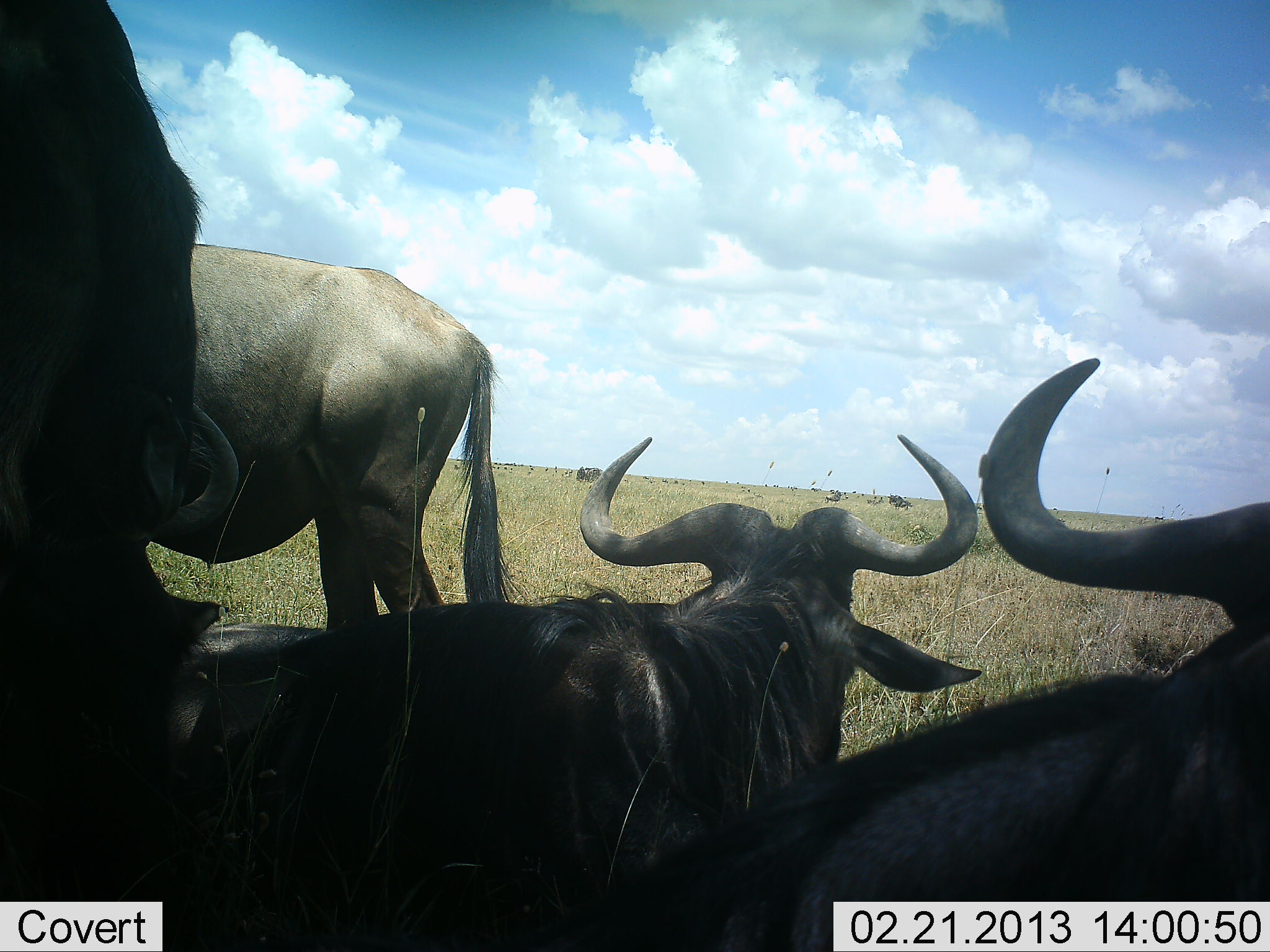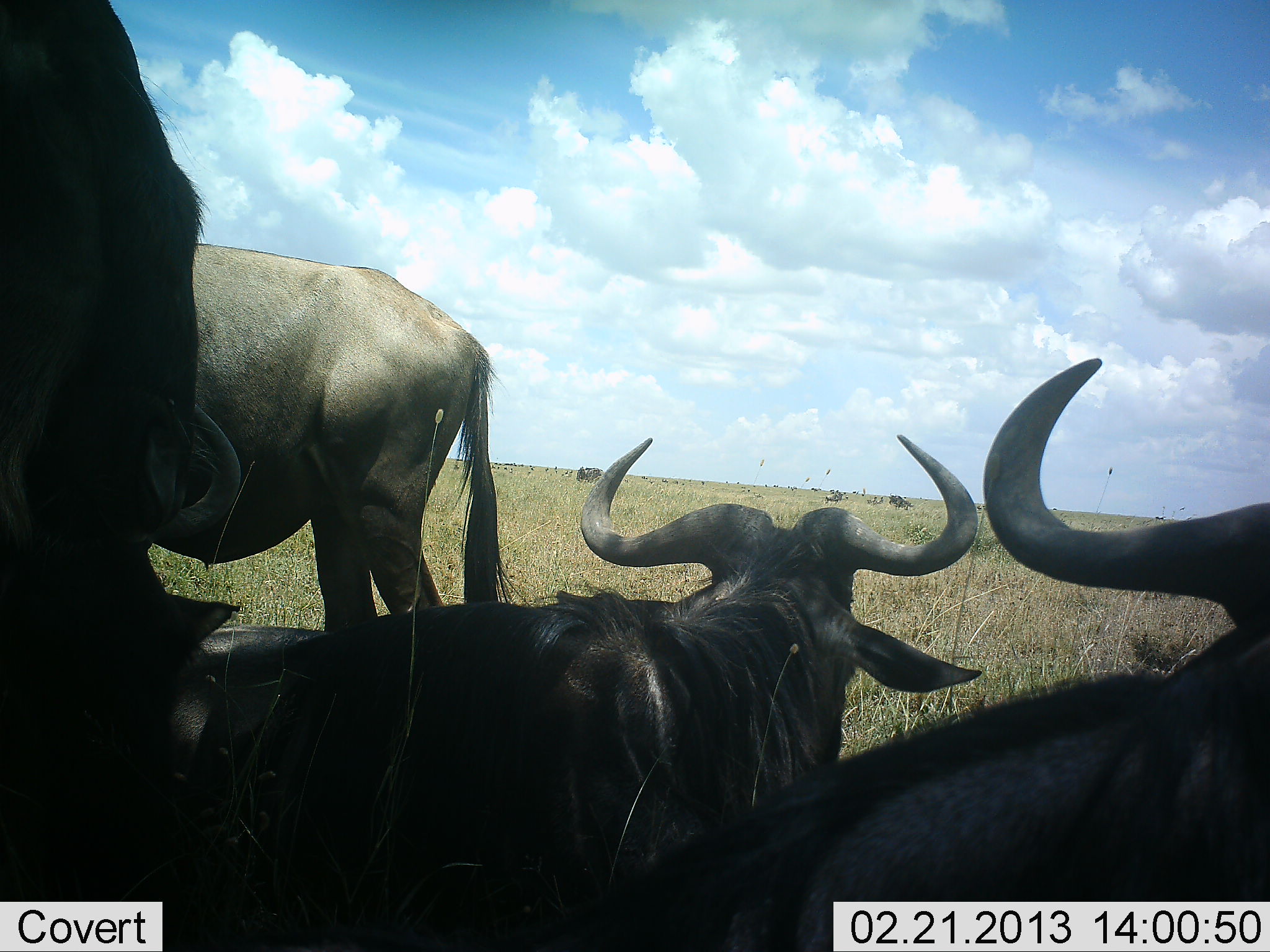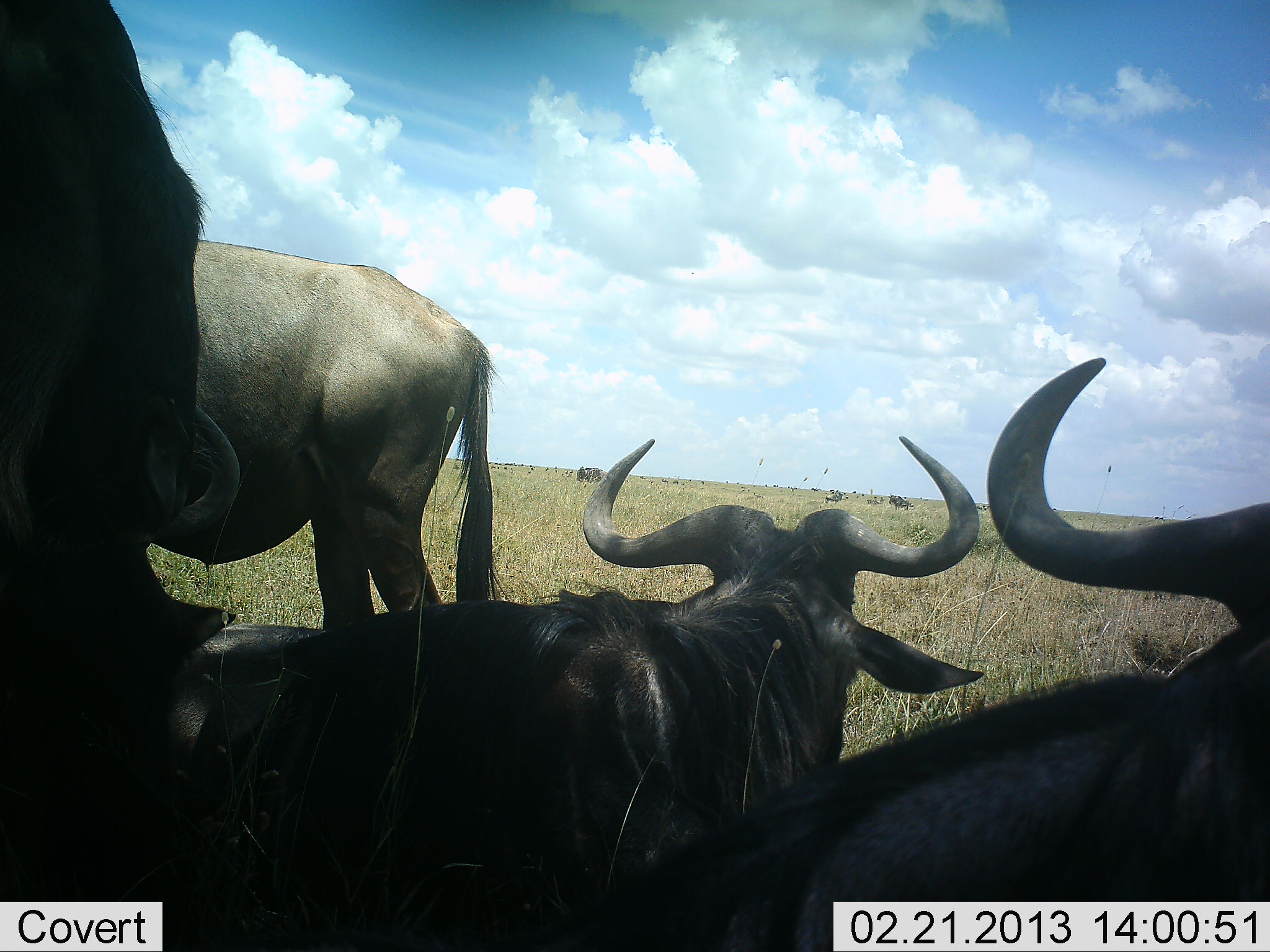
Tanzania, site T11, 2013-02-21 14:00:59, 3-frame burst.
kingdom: Animalia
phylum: Chordata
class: Mammalia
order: Artiodactyla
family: Bovidae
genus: Connochaetes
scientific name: Connochaetes taurinus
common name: blue wildebeest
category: wildebeest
Wildebeest (blue wildebeest) (Connochaetes taurinus), count 4. Behavior (volunteer vote fractions): standing 71%, resting 88%, moving 0%, interacting 12%. Young present (vote fraction): 0%. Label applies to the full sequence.